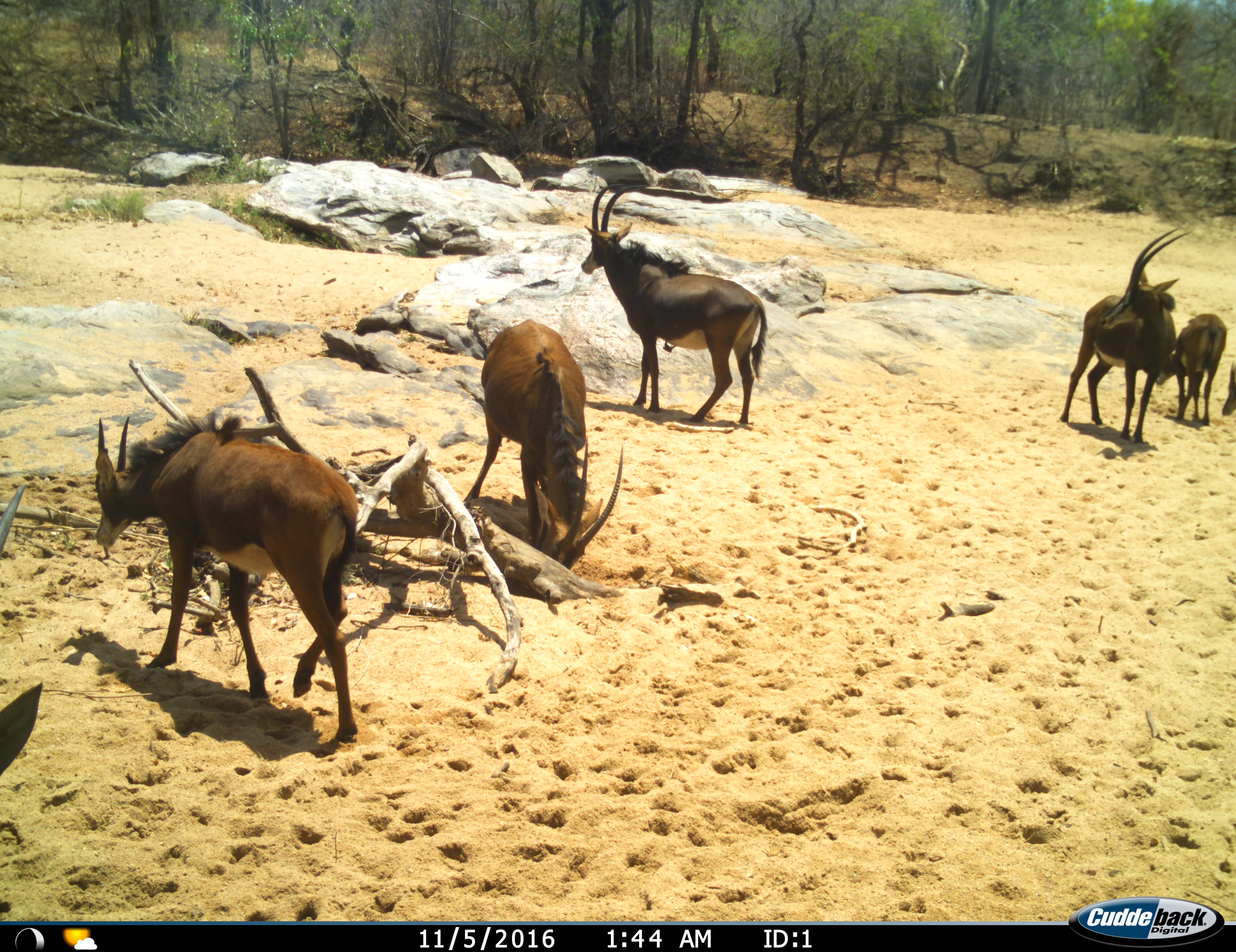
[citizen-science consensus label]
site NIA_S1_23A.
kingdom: Animalia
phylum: Chordata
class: Mammalia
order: Artiodactyla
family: Bovidae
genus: Hippotragus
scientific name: Hippotragus niger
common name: sable antelope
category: sable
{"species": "sable (sable antelope) (Hippotragus niger)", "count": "7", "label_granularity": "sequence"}